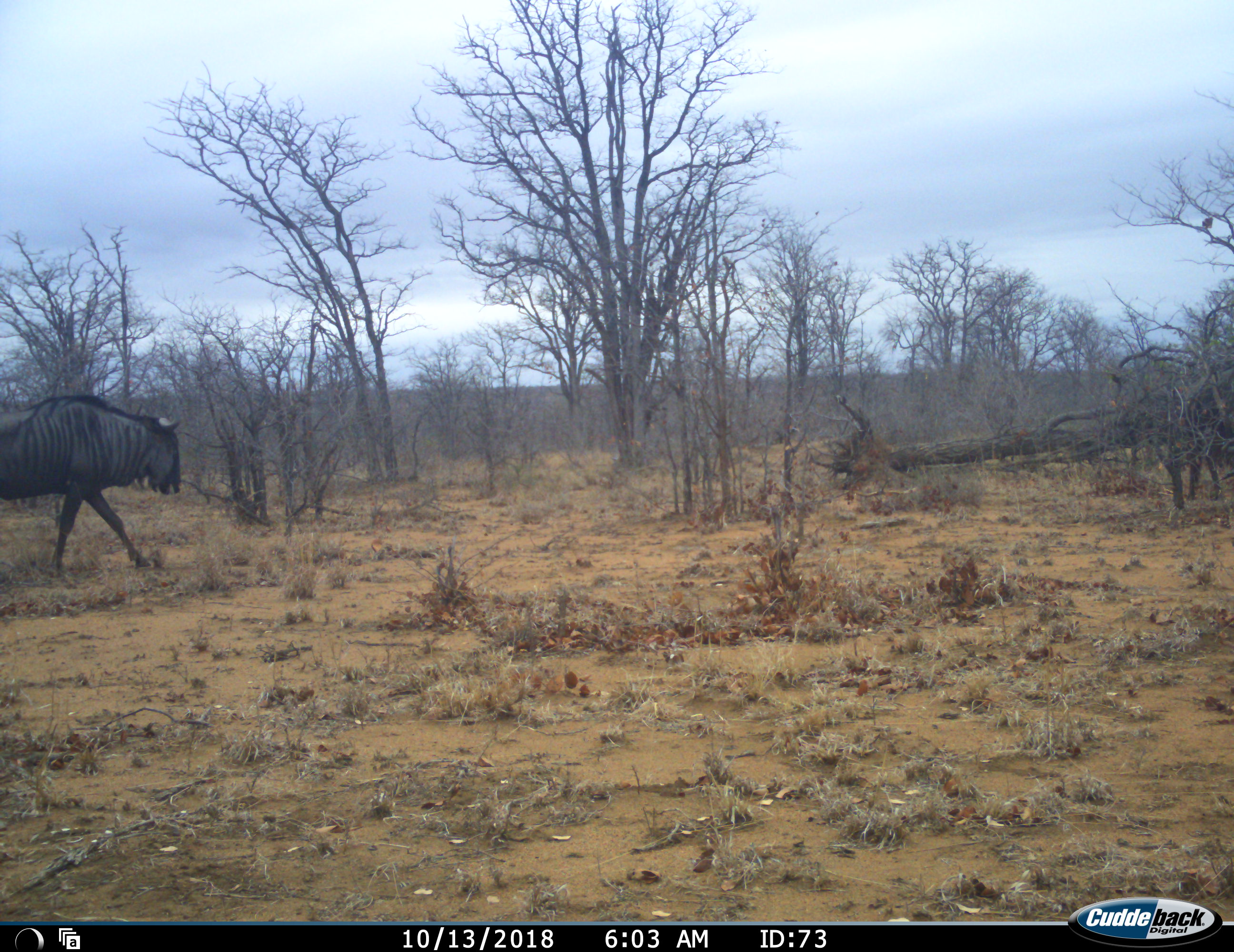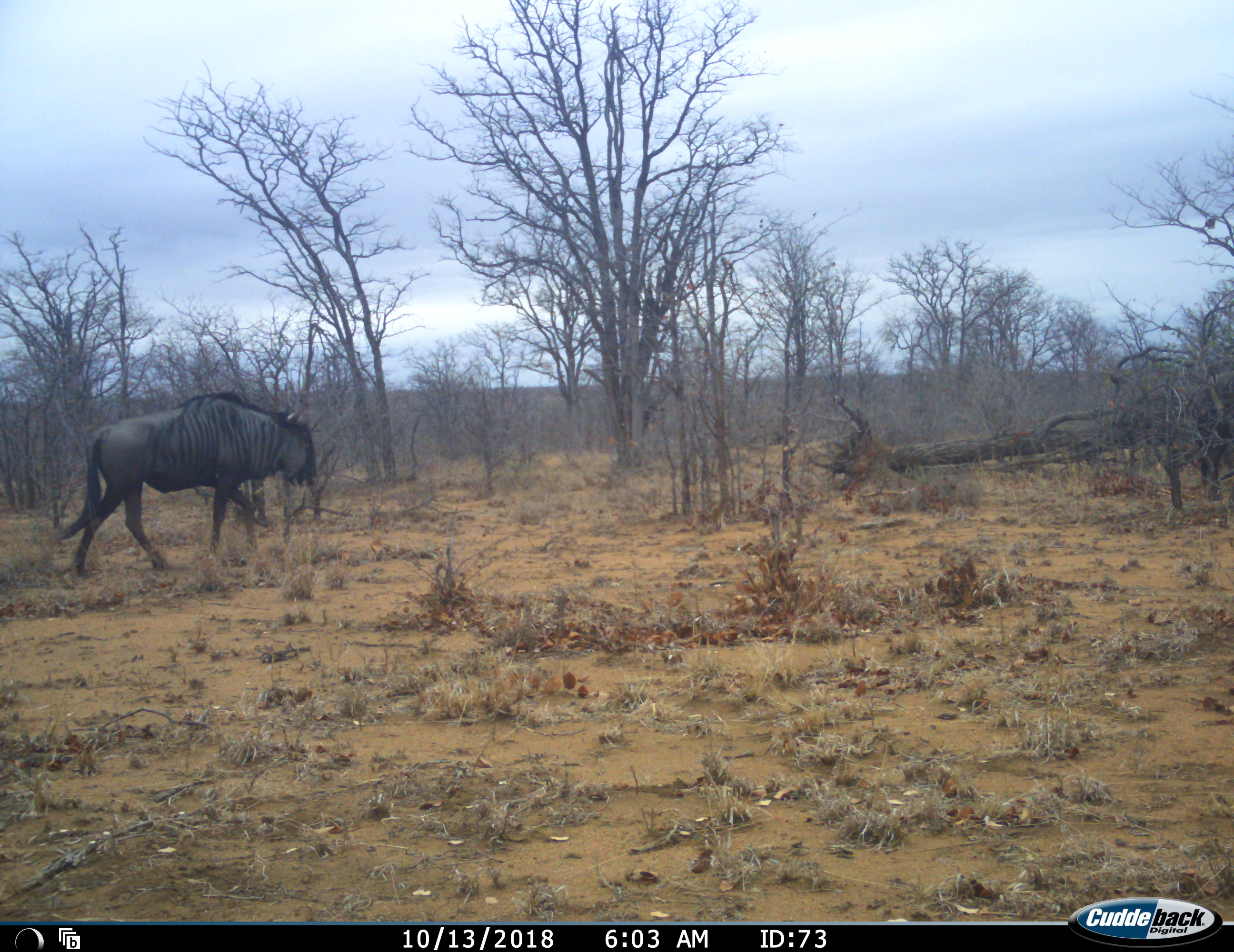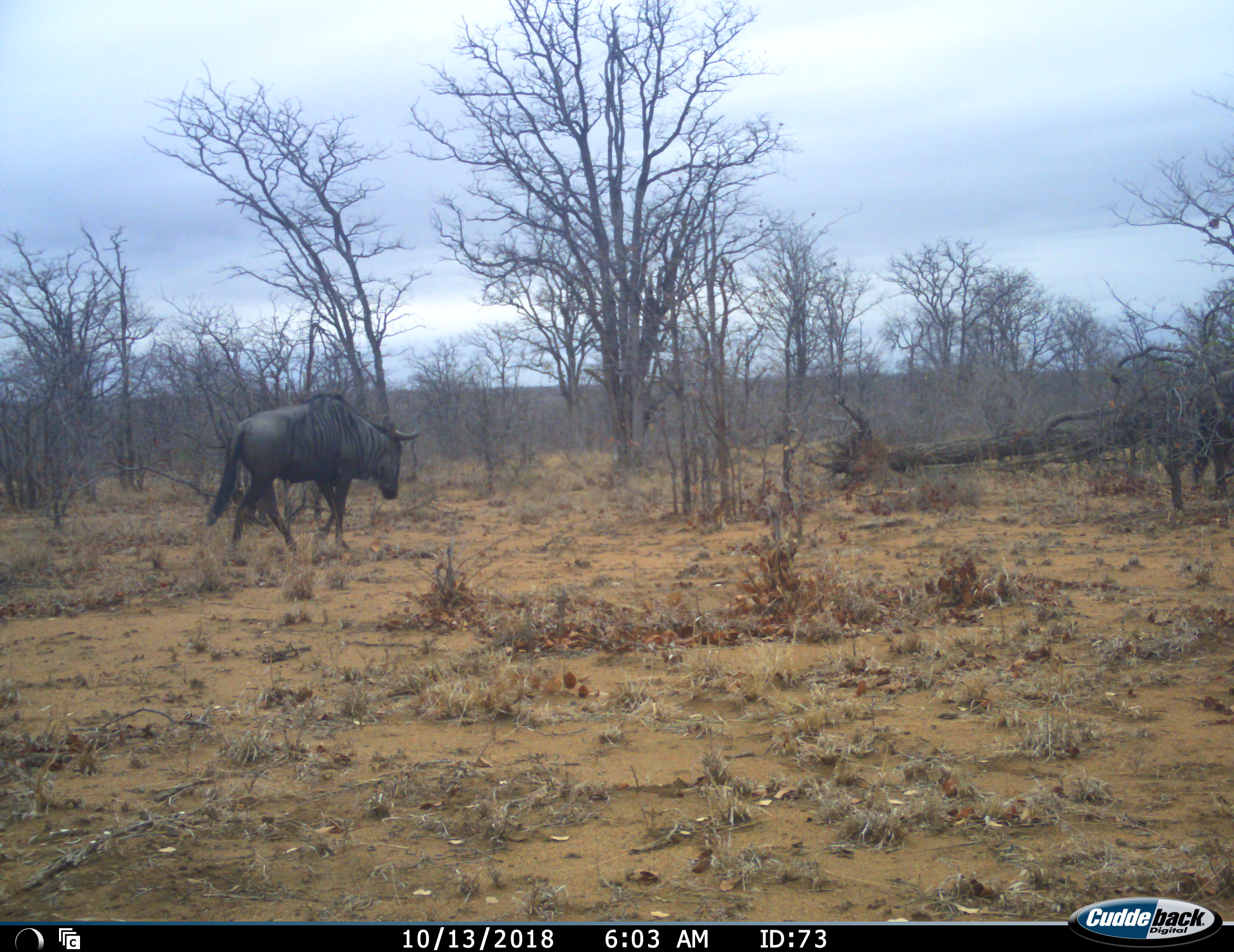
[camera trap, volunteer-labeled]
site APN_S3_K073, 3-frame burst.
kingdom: Animalia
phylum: Chordata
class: Mammalia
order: Artiodactyla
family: Bovidae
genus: Connochaetes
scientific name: Connochaetes taurinus taurinus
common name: blue wildebeest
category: wildebeestblue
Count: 2.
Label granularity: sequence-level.